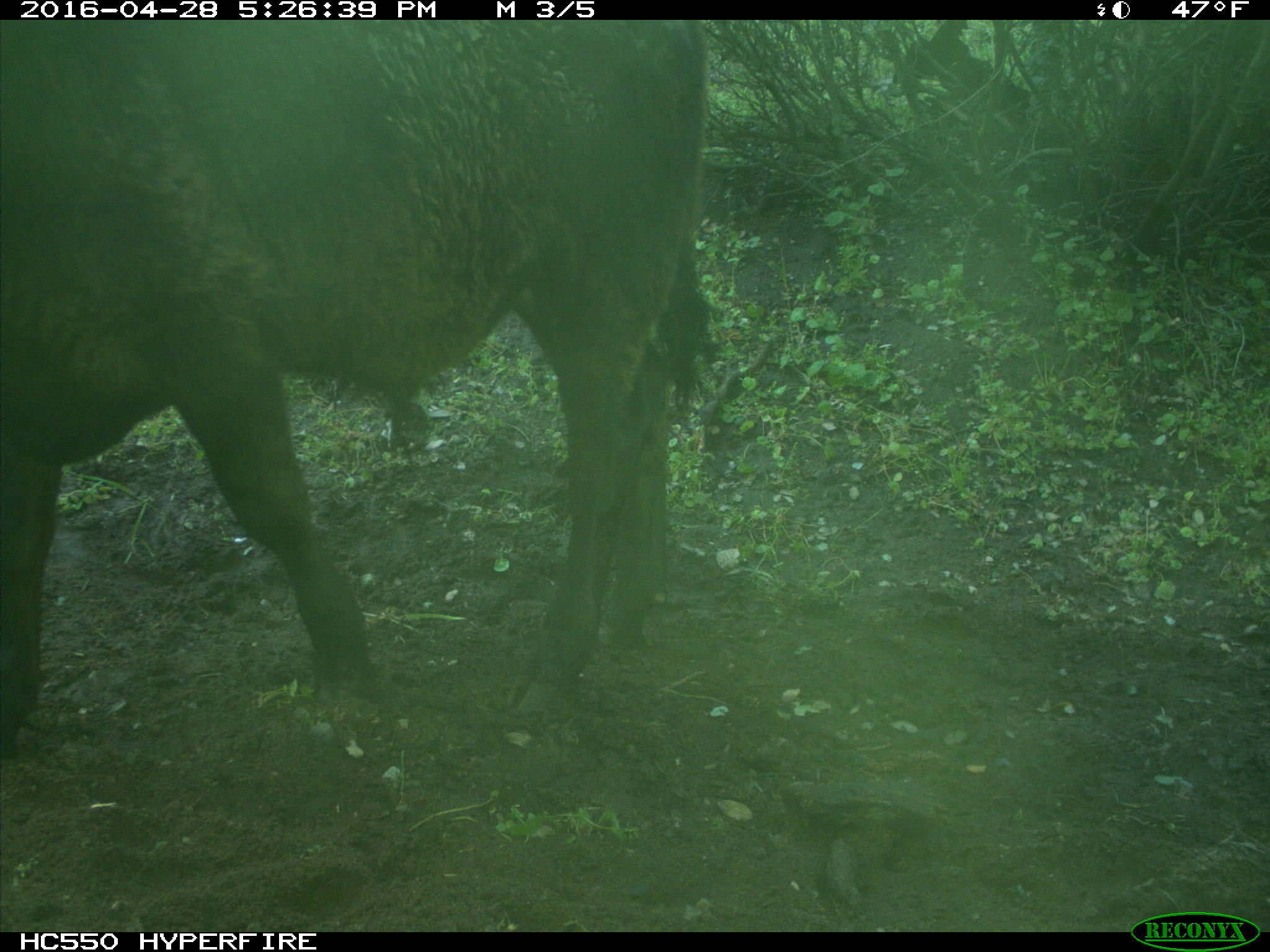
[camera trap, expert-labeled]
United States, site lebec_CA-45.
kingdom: Animalia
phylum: Chordata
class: Mammalia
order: Artiodactyla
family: Bovidae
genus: Bos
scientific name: Bos taurus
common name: domestic cow